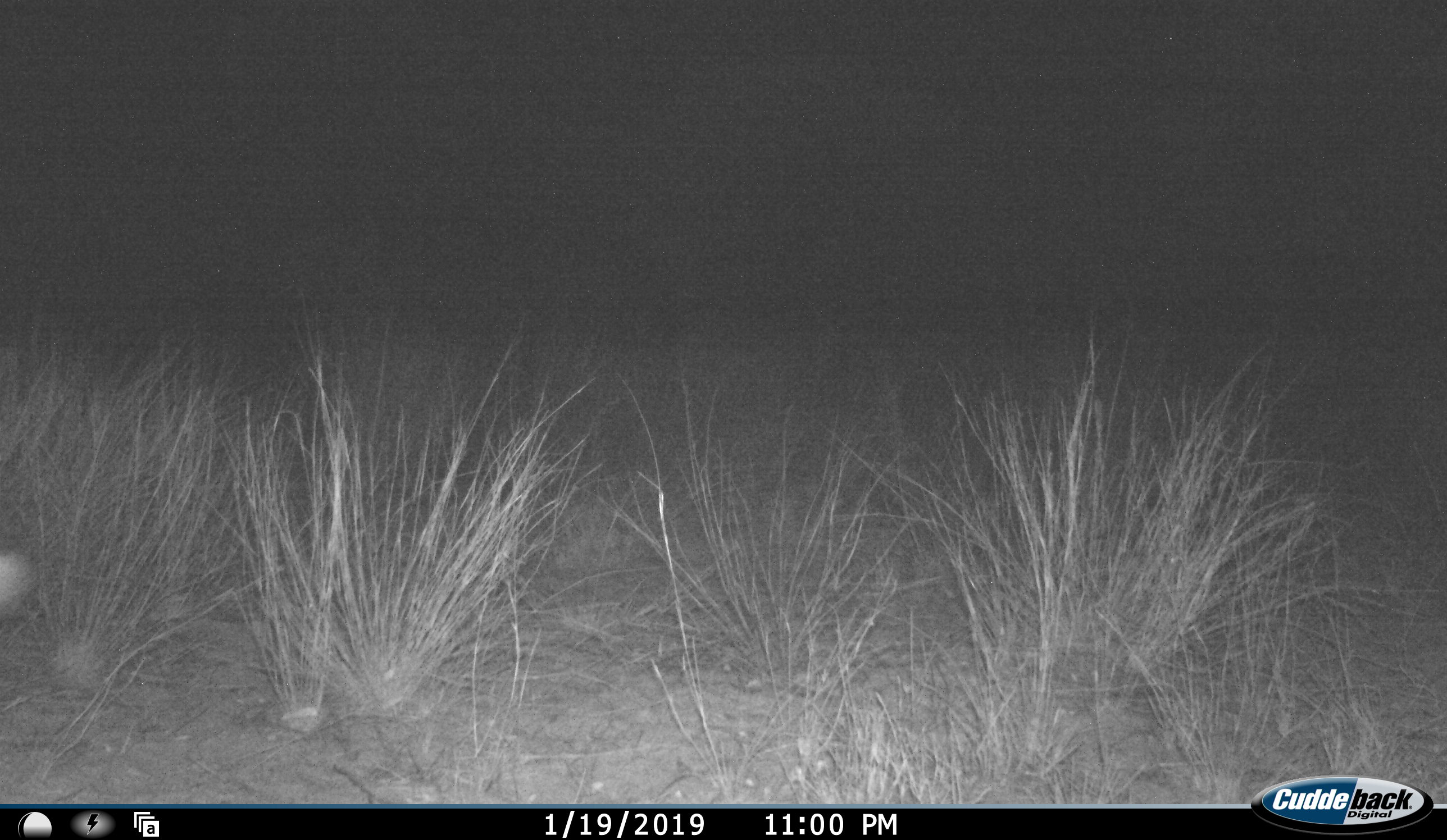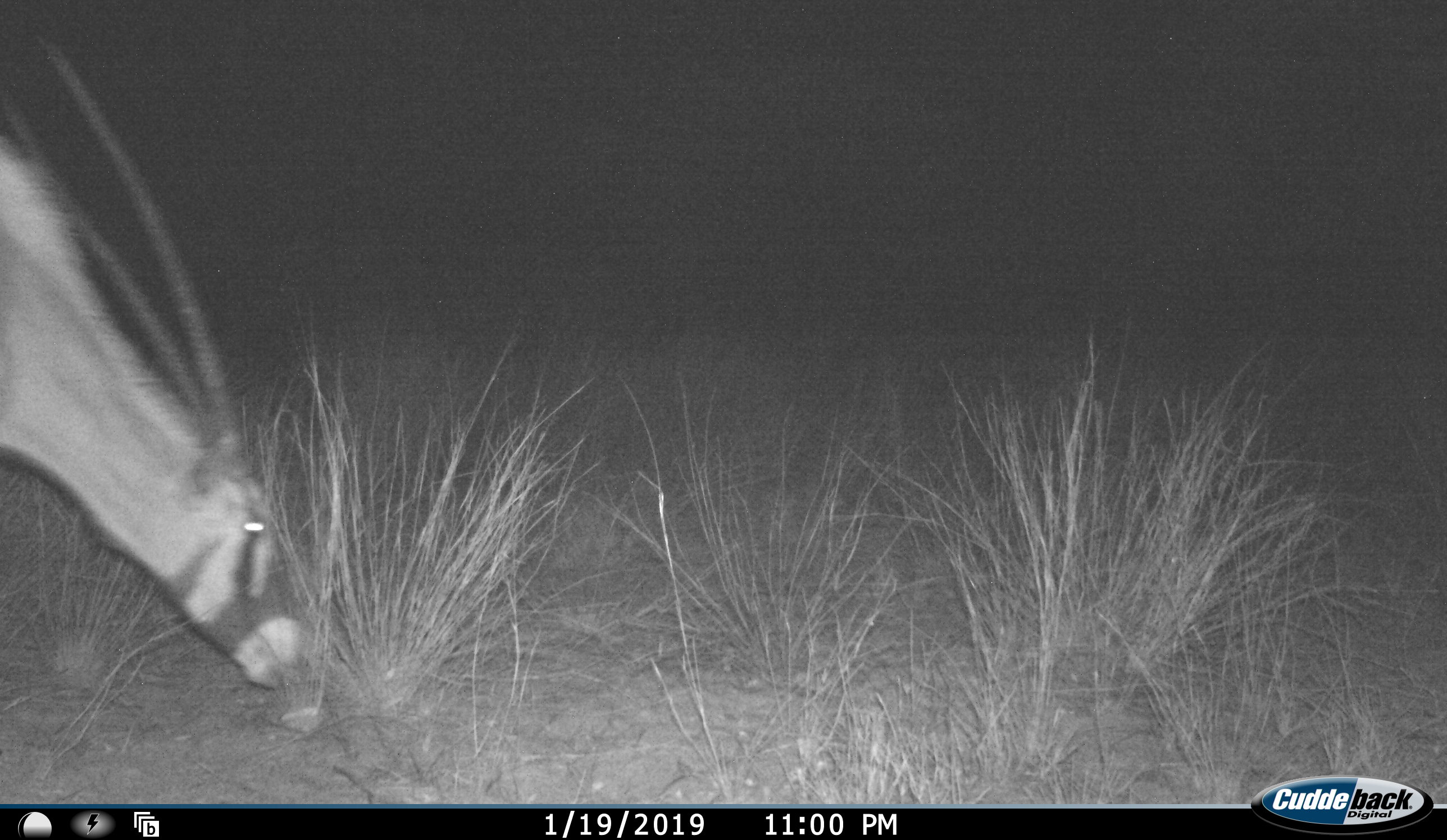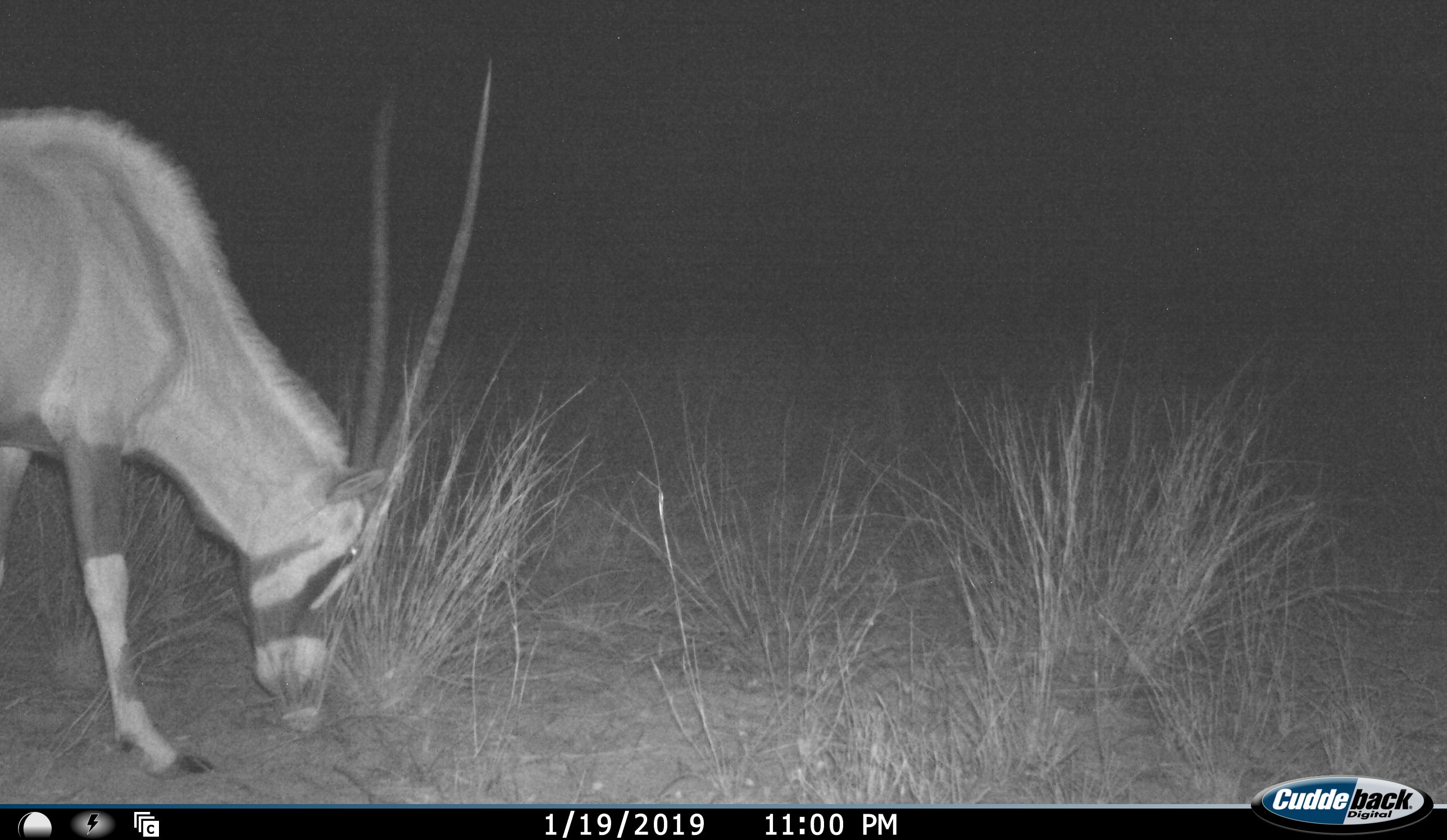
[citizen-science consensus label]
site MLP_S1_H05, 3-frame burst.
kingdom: Animalia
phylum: Chordata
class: Mammalia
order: Artiodactyla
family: Bovidae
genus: Oryx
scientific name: Oryx gazella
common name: gemsbok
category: oryx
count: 1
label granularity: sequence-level